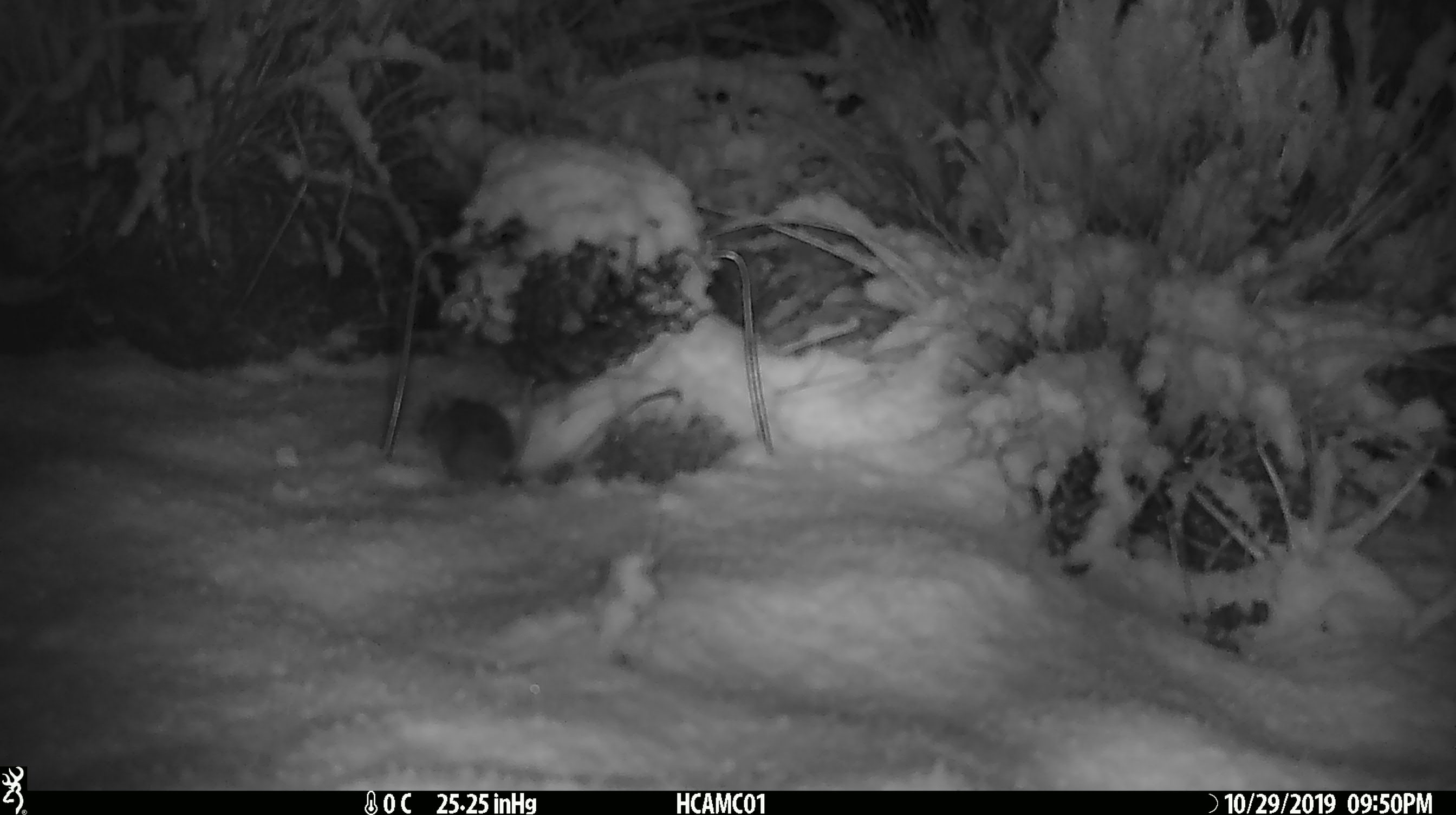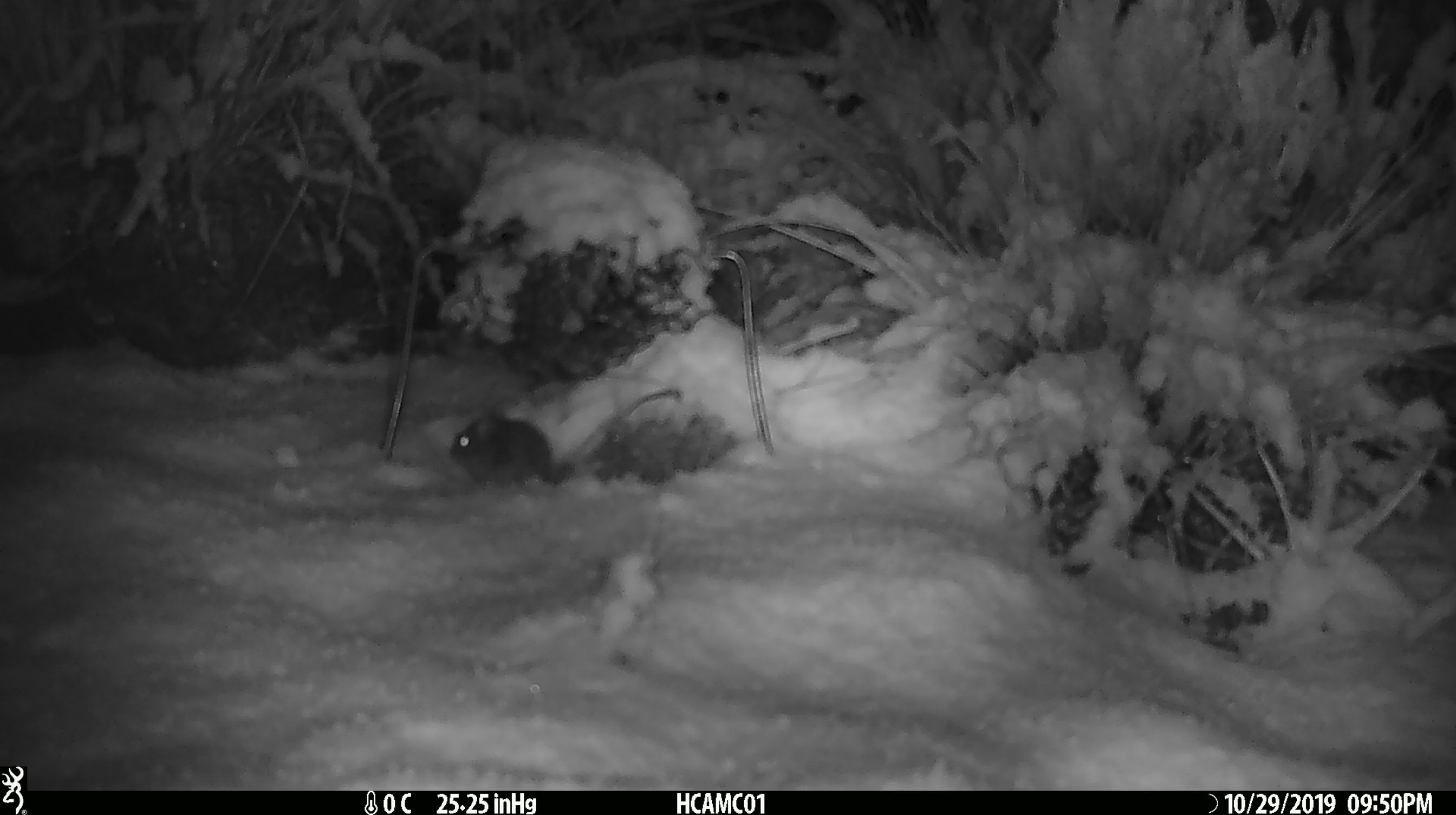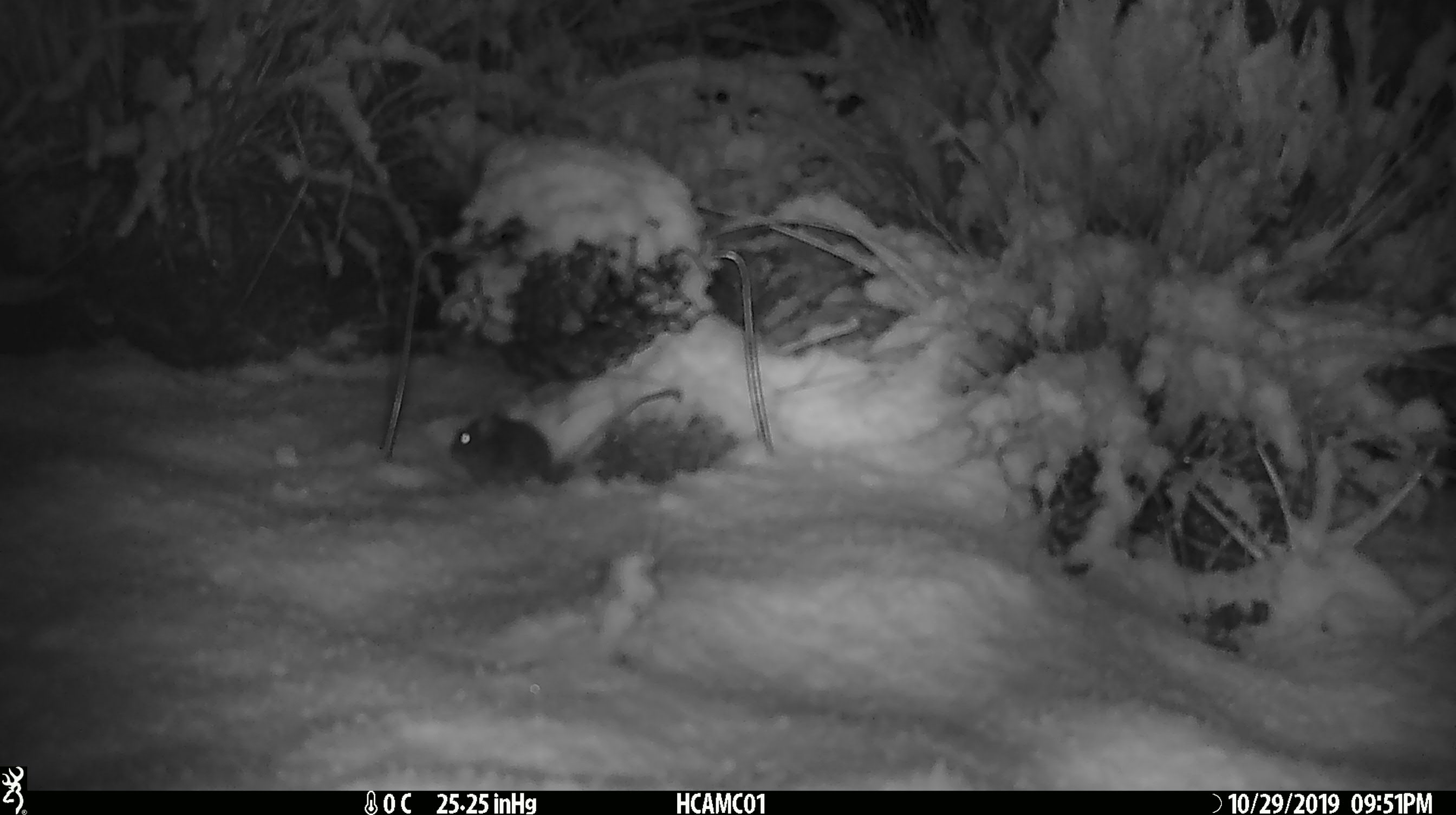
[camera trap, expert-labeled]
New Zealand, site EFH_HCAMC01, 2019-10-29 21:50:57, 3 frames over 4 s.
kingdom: Animalia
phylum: Chordata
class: Mammalia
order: Rodentia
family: Muridae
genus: Mus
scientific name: Mus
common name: mouse